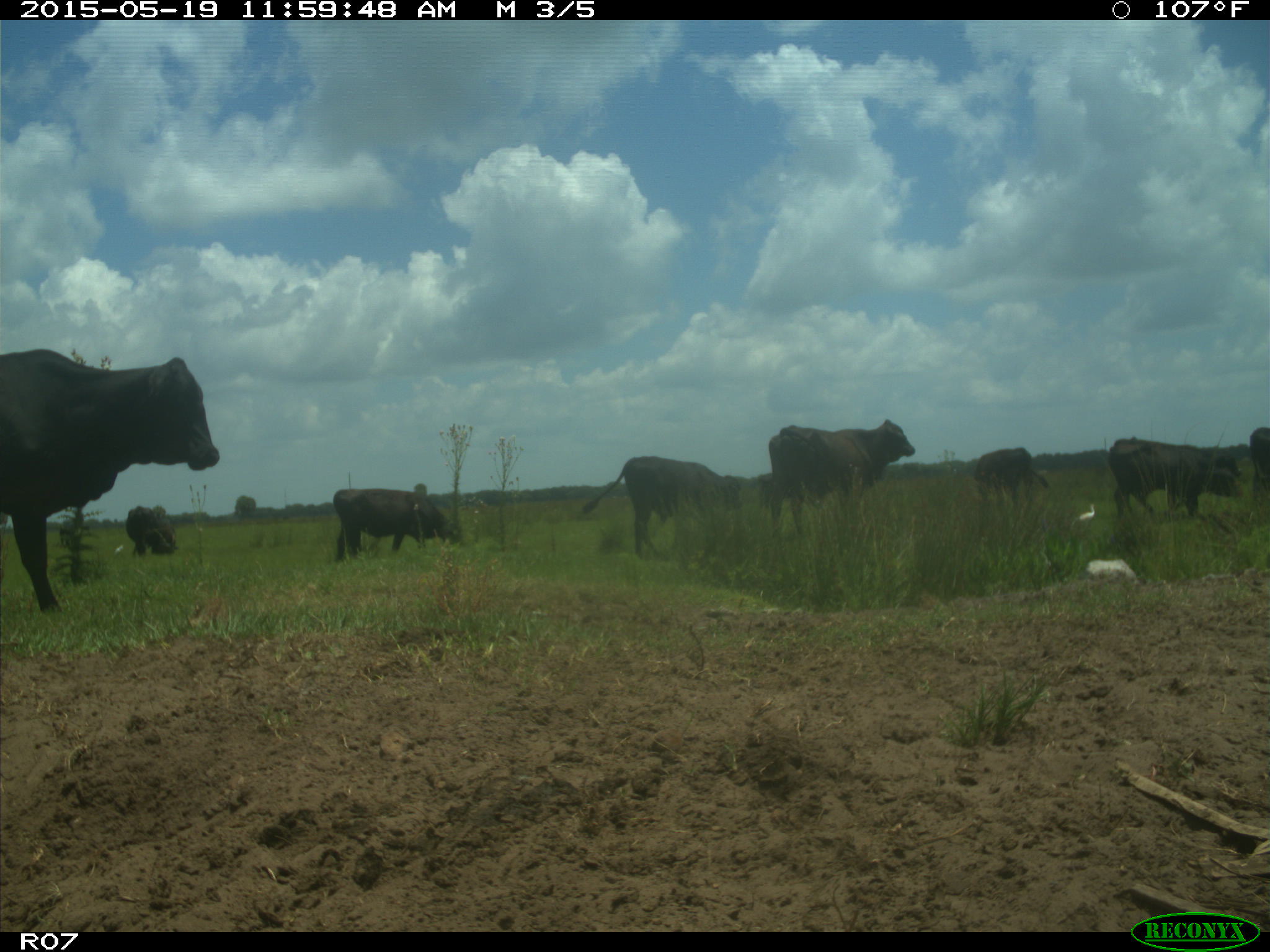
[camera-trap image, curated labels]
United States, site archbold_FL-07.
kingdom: Animalia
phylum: Chordata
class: Mammalia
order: Artiodactyla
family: Bovidae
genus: Bos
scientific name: Bos taurus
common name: domestic cow